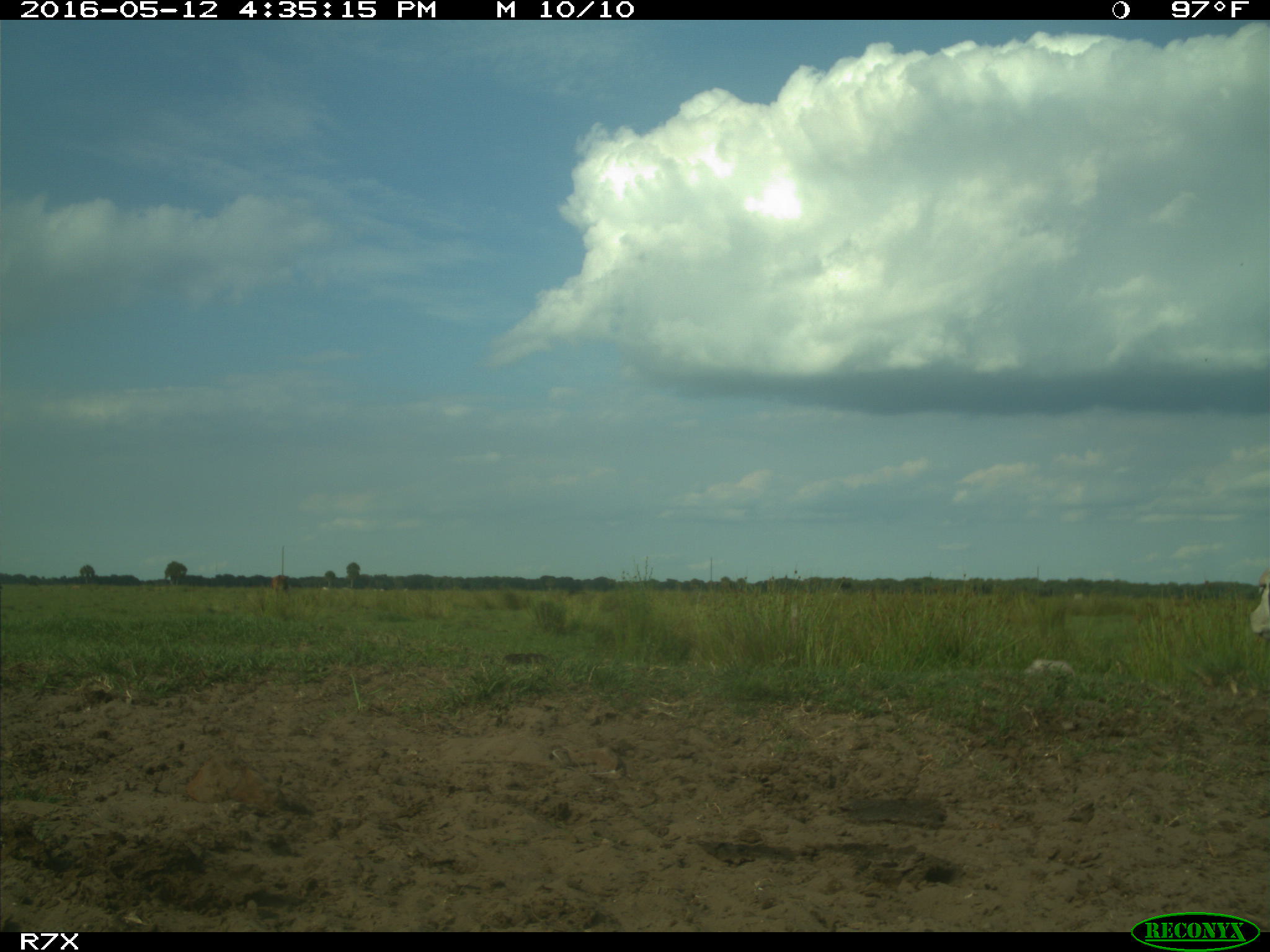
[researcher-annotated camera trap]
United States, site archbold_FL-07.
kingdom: Animalia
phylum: Chordata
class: Mammalia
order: Artiodactyla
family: Bovidae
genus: Bos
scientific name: Bos taurus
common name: domestic cow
Bos taurus (domestic cow).